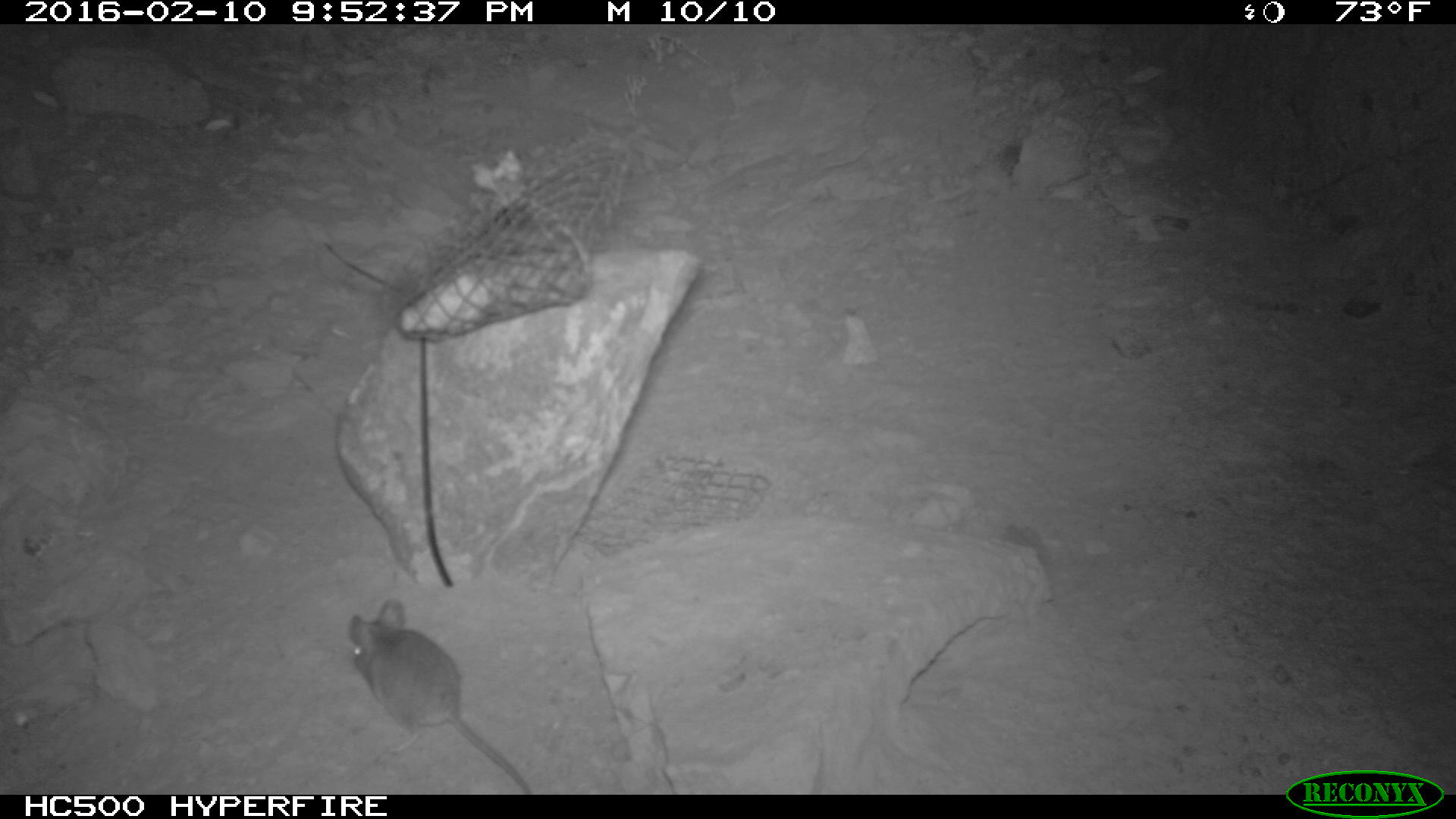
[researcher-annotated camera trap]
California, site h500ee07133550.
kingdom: Animalia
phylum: Chordata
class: Mammalia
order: Rodentia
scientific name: Rodentia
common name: rodent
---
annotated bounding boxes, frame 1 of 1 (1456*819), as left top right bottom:
rodent: 347 600 530 792